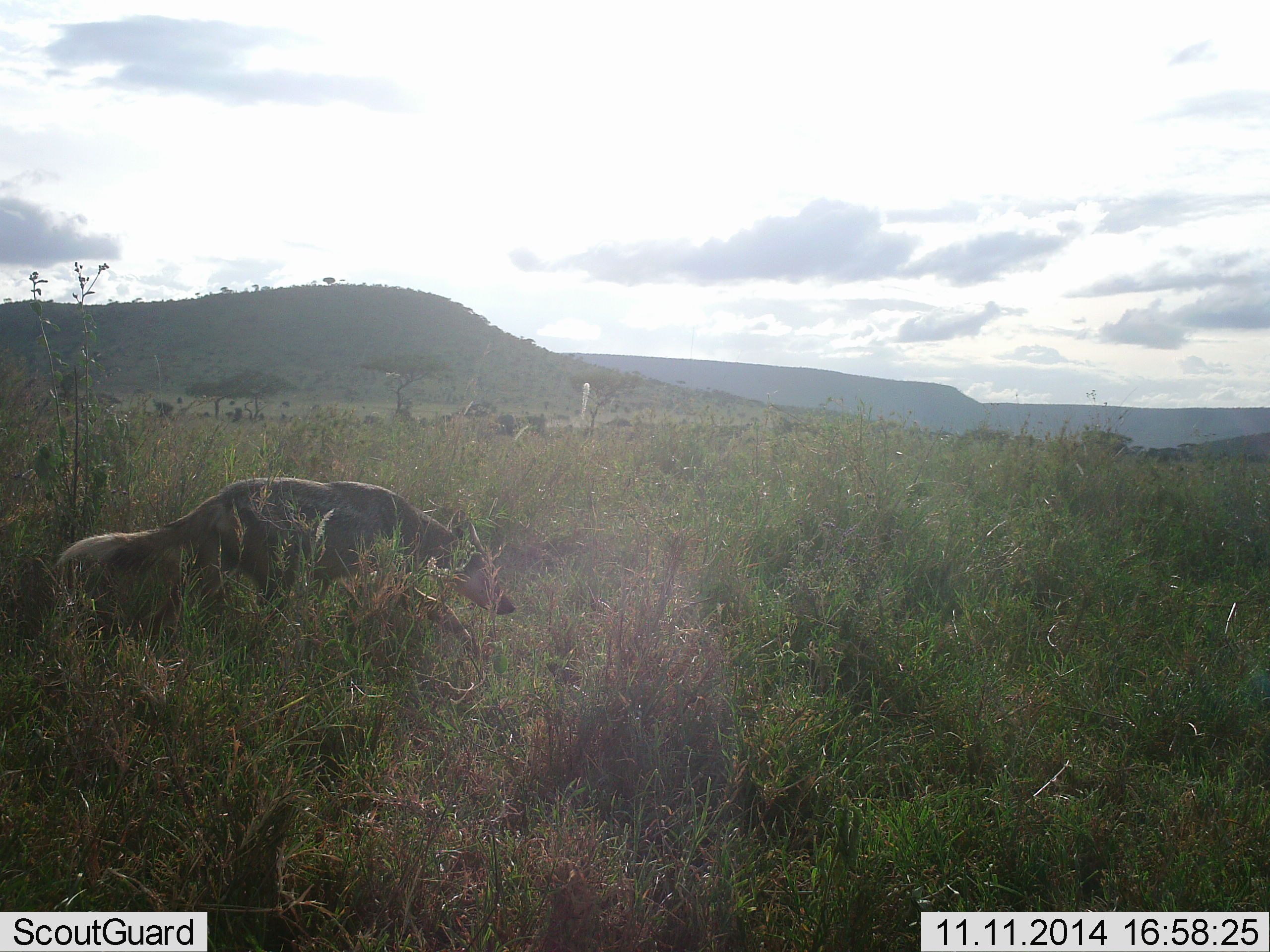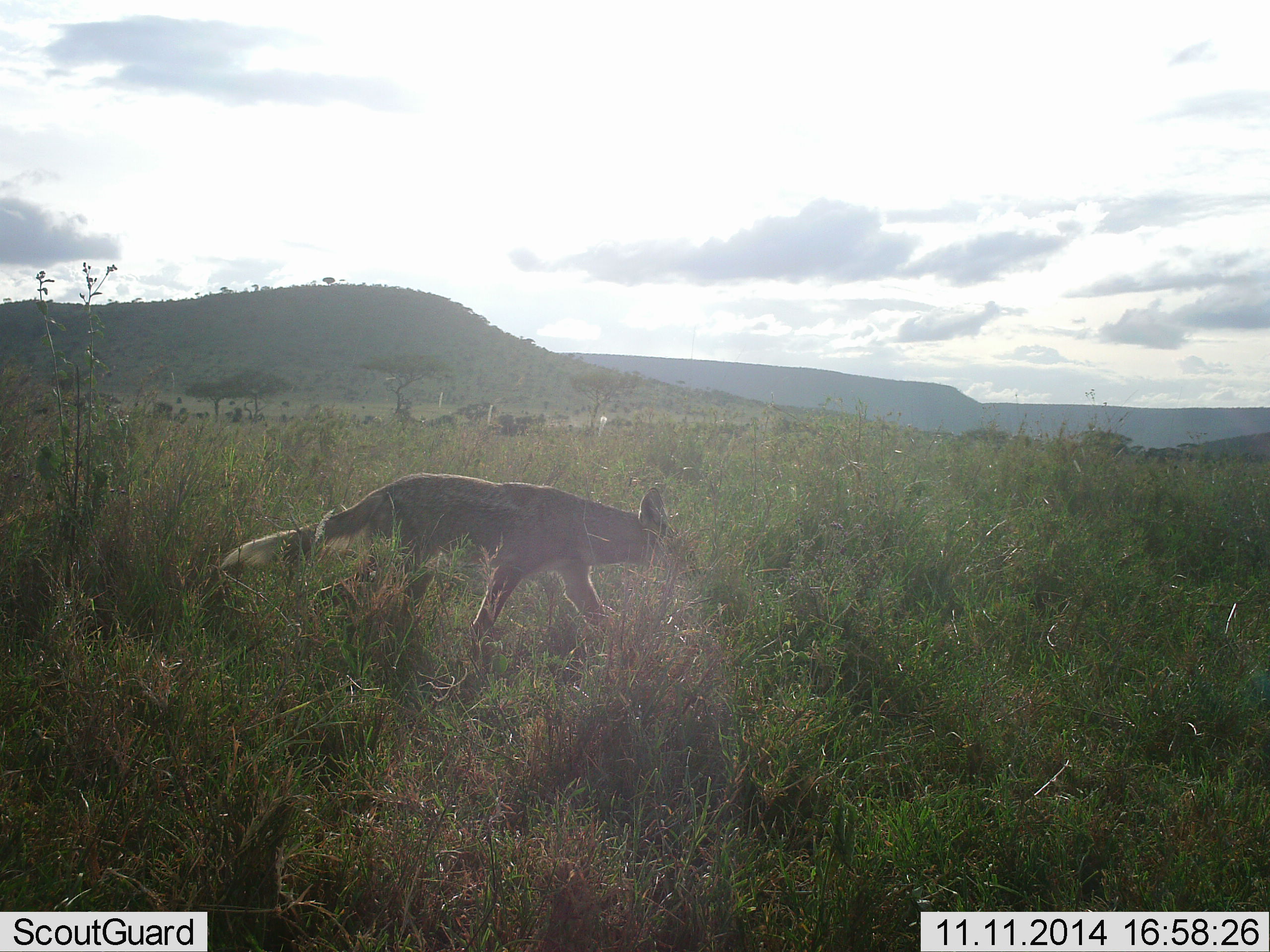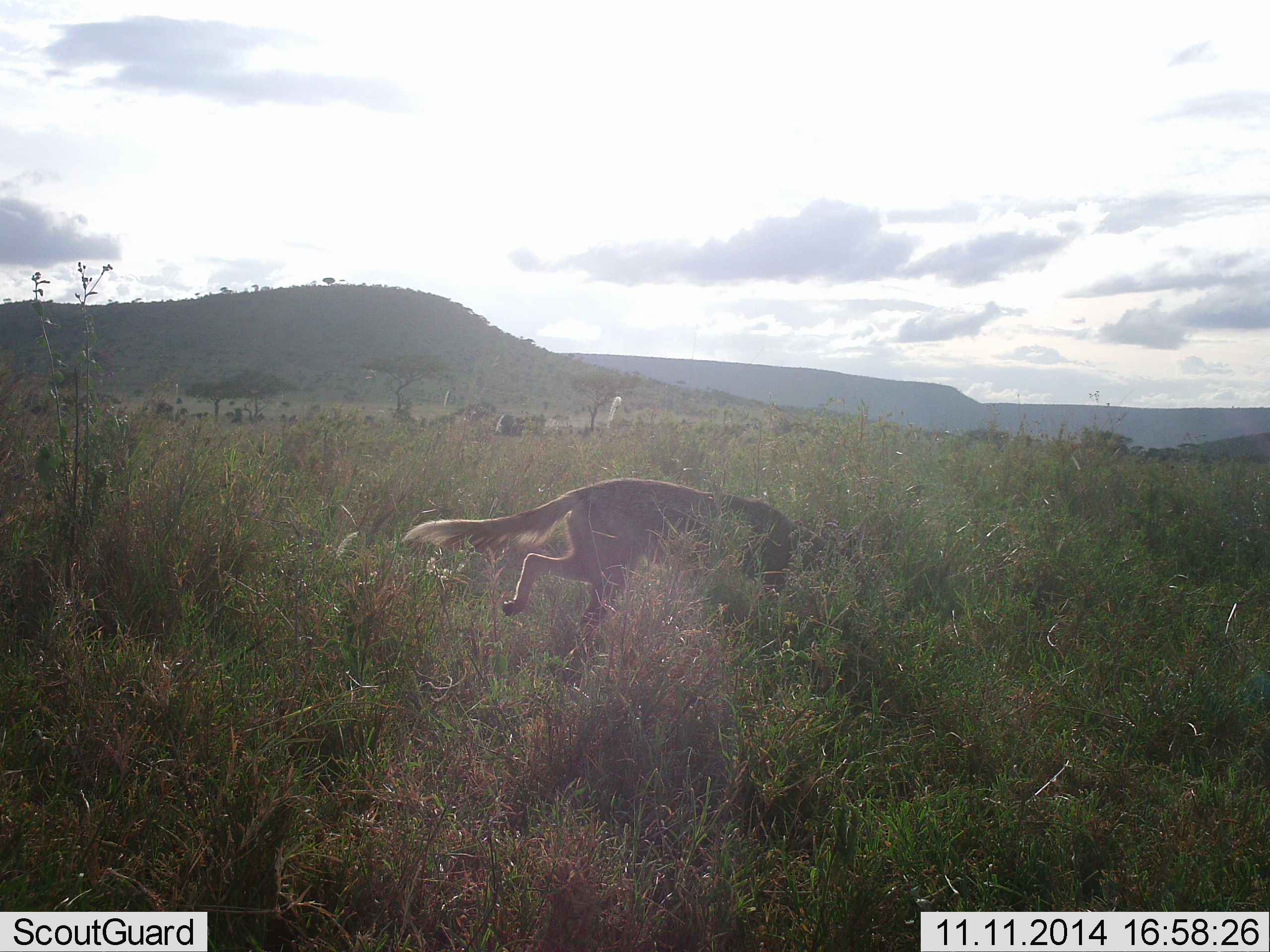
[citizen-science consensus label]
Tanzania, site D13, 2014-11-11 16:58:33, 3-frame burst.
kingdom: Animalia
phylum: Chordata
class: Mammalia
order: Carnivora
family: Canidae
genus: Lupulella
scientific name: Lupulella mesomelas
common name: black-backed jackal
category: jackal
Jackal (black-backed jackal) (Lupulella mesomelas), count 1. Behavior (volunteer vote fractions): standing 10%, resting 0%, moving 100%, interacting 0%. Young present (vote fraction): 0%. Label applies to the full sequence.